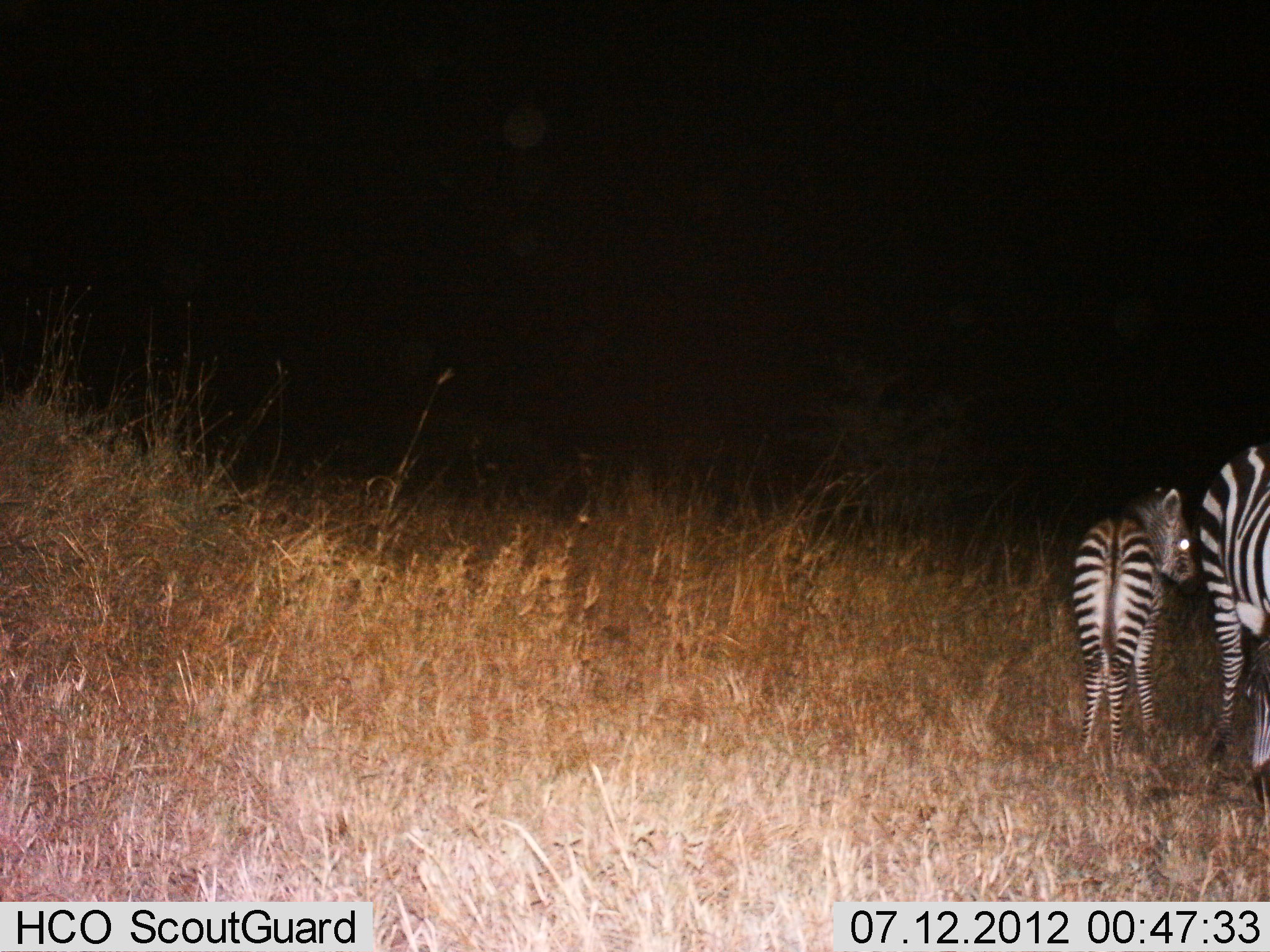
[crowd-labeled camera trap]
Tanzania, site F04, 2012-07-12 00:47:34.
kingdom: Animalia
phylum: Chordata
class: Mammalia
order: Perissodactyla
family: Equidae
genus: Equus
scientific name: Equus quagga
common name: plains zebra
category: zebra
Zebra (plains zebra) (Equus quagga), count 2. Behavior (volunteer vote fractions): standing 100%, resting 10%, moving 0%, interacting 0%. Young present (vote fraction): 80%. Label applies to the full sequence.